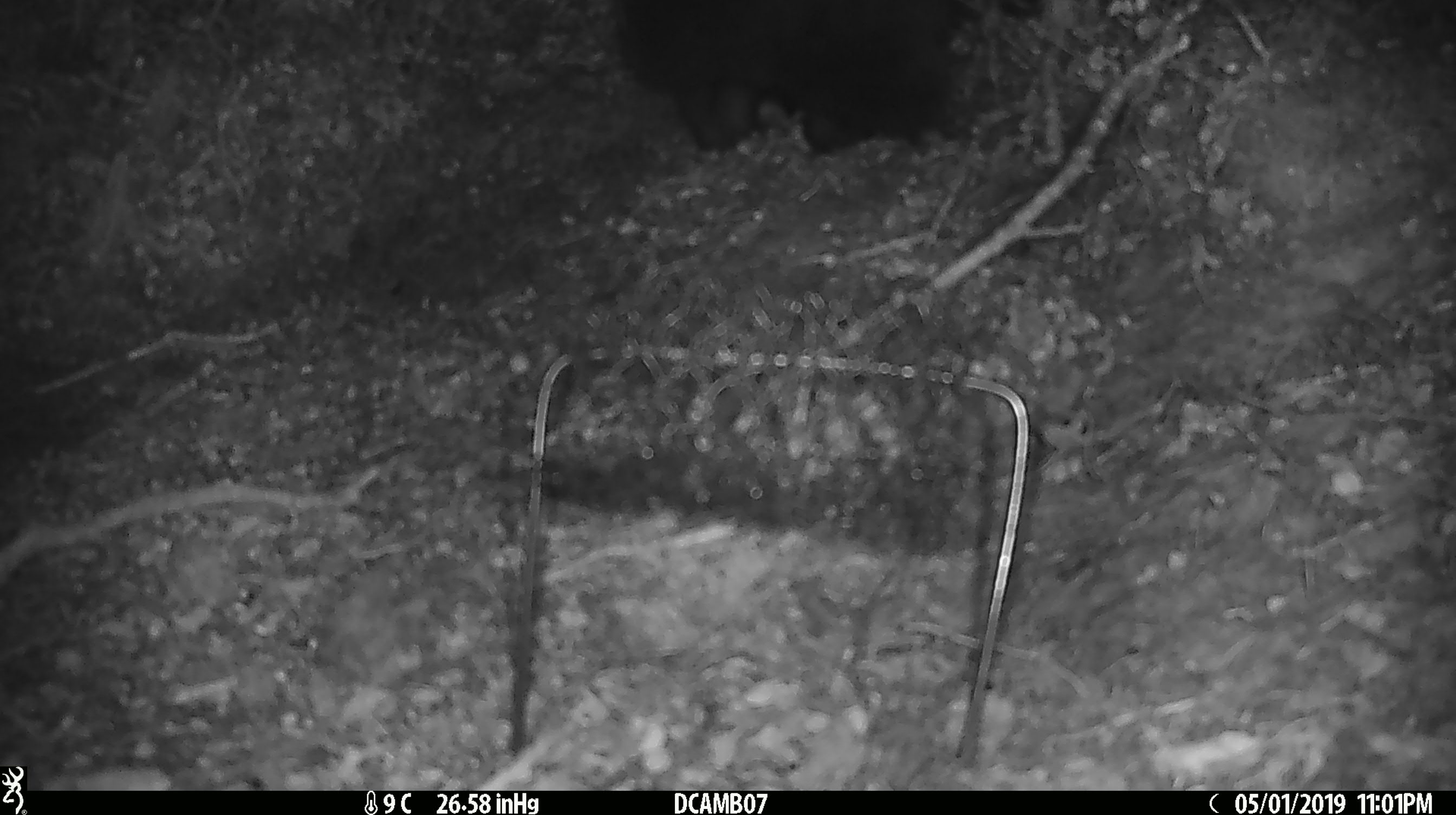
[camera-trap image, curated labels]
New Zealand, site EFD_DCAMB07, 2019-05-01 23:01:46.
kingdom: Animalia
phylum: Chordata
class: Mammalia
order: Diprotodontia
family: Phalangeridae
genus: Trichosurus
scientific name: Trichosurus vulpecula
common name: common brushtail possum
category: possum